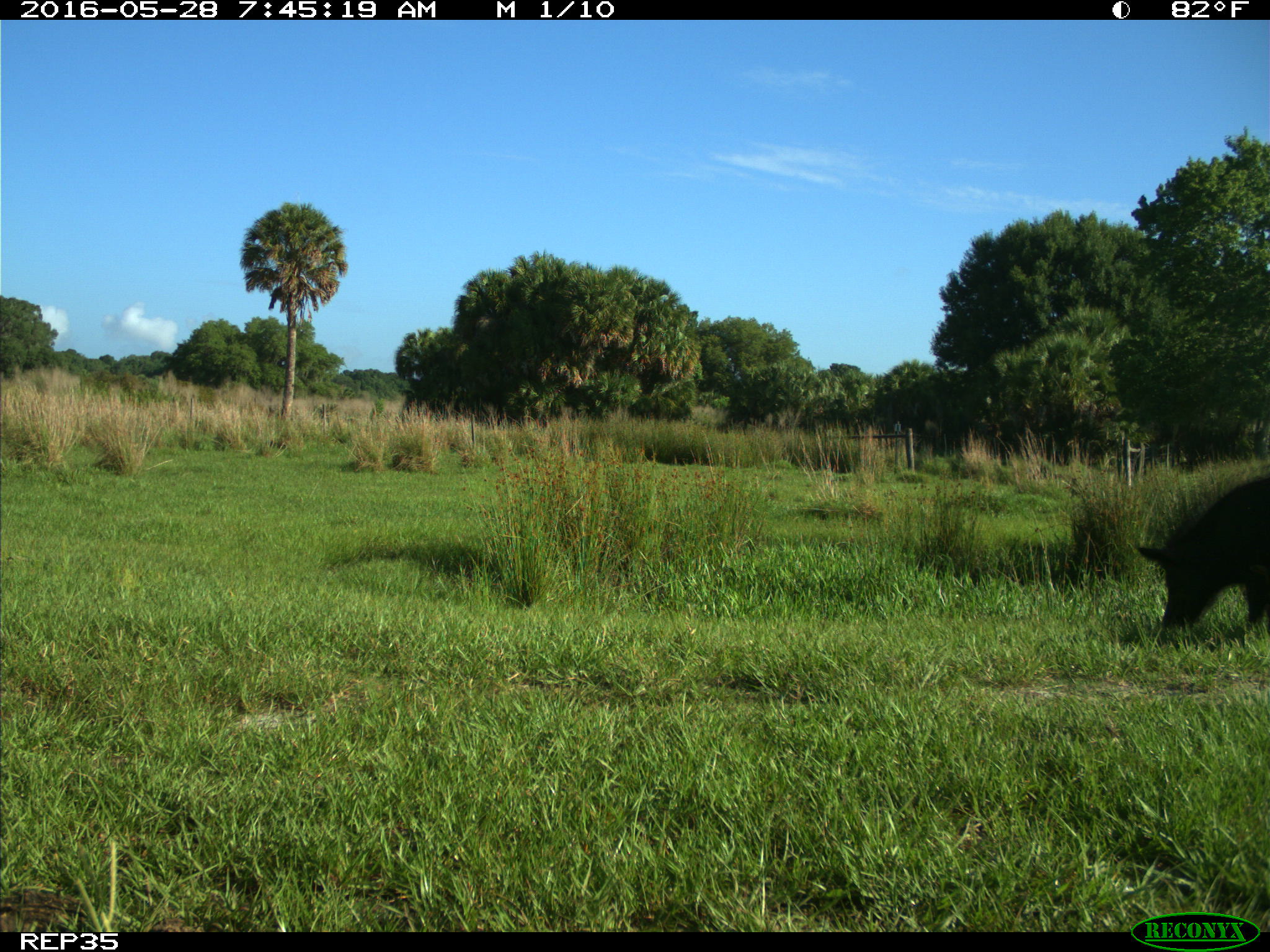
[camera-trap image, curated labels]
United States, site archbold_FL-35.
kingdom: Animalia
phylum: Chordata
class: Mammalia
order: Artiodactyla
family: Suidae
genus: Sus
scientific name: Sus scrofa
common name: wild boar